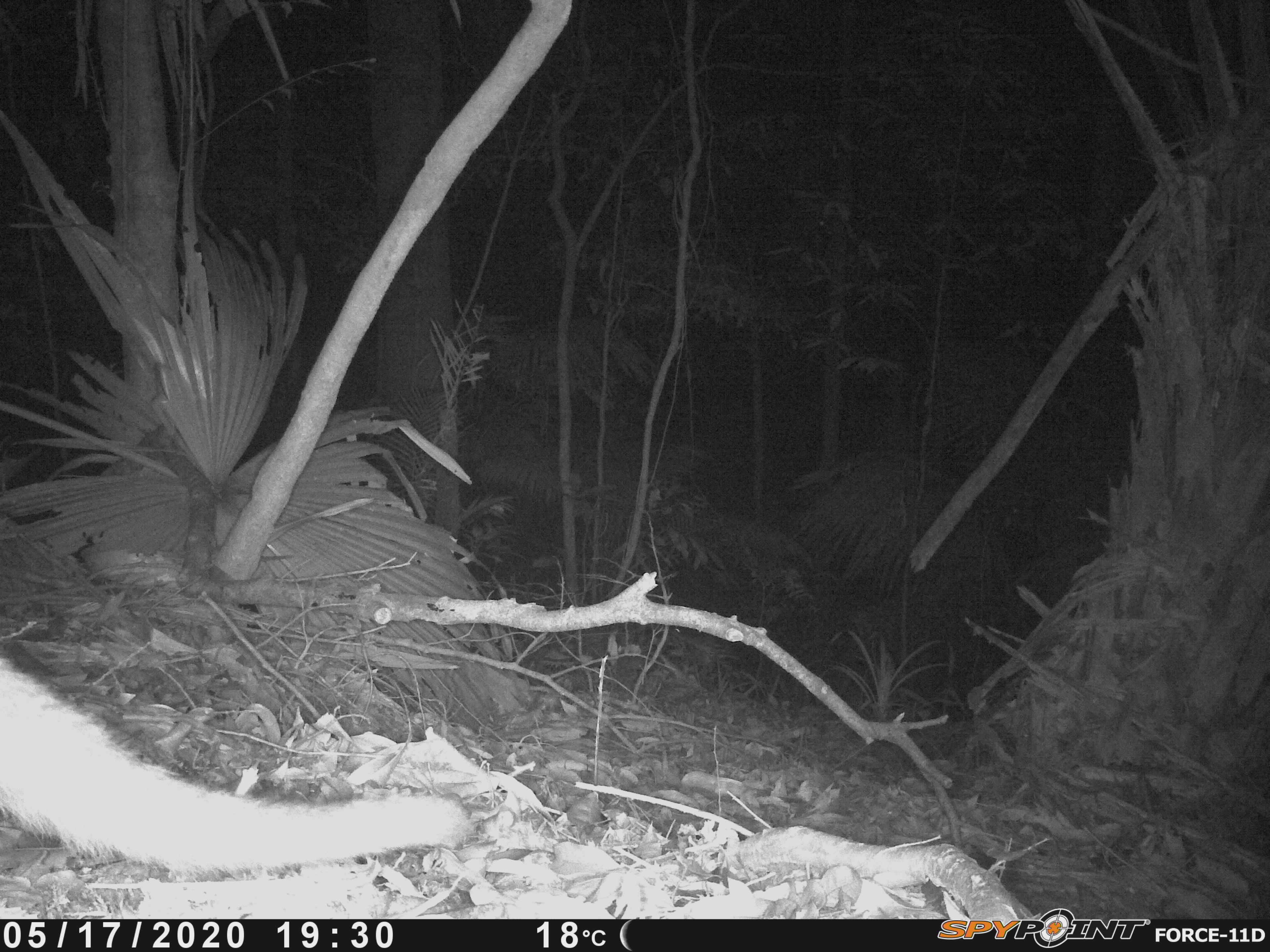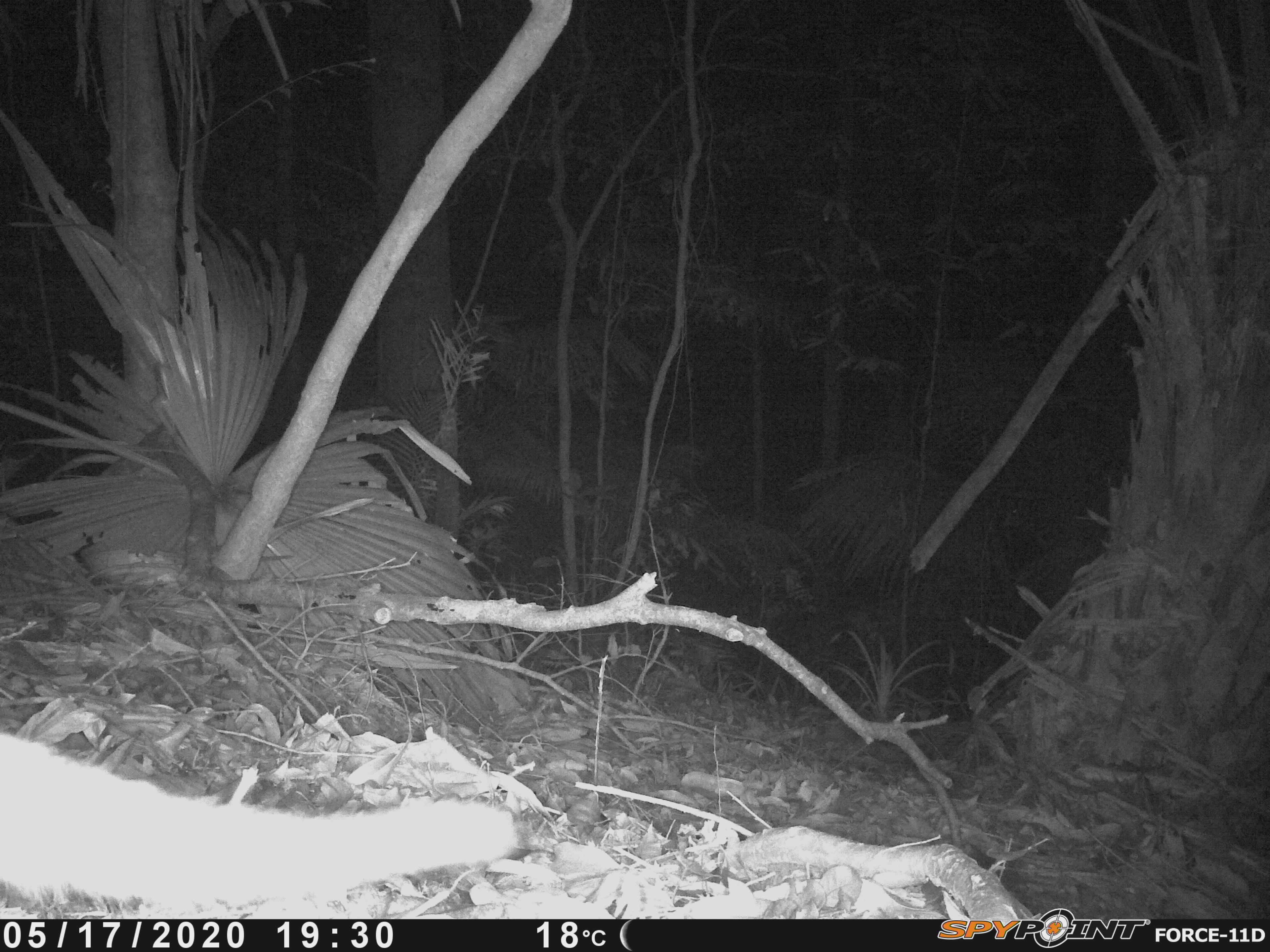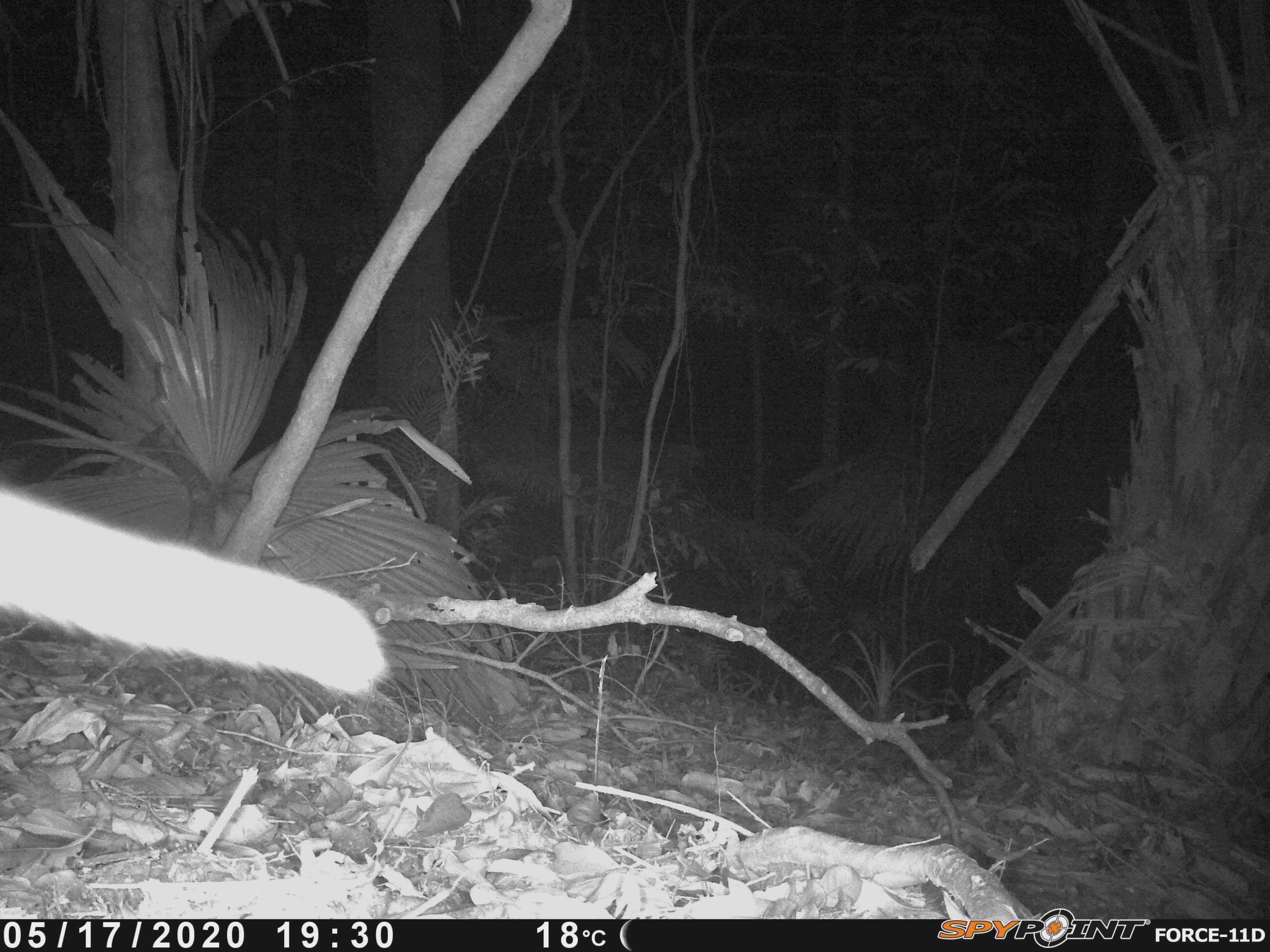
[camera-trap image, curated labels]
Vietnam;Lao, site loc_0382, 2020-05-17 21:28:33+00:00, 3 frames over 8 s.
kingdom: Animalia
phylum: Chordata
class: Mammalia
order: Carnivora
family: Viverridae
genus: Paguma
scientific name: Paguma larvata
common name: masked palm civet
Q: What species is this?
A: Masked palm civet (Paguma larvata).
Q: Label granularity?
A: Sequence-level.